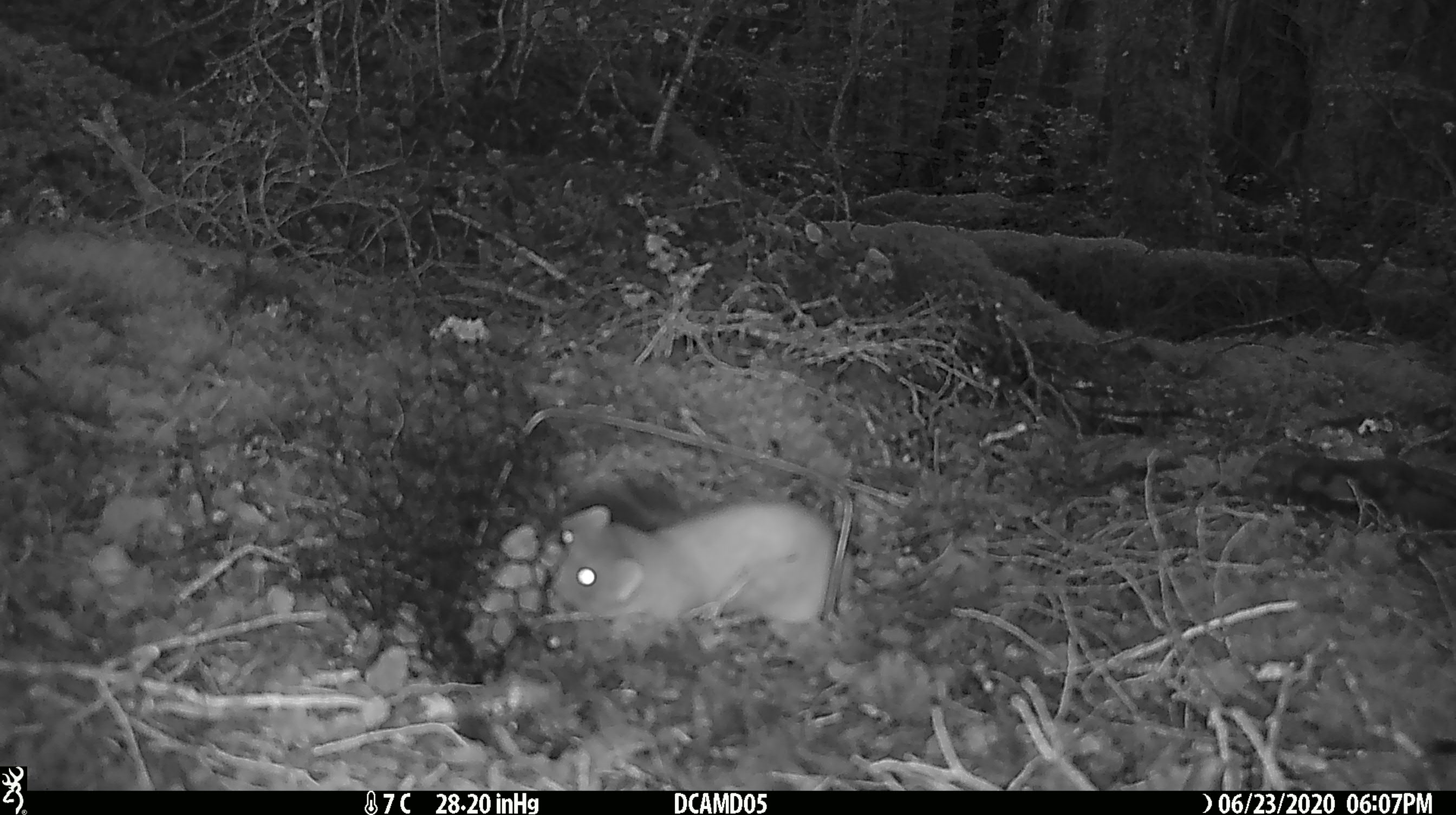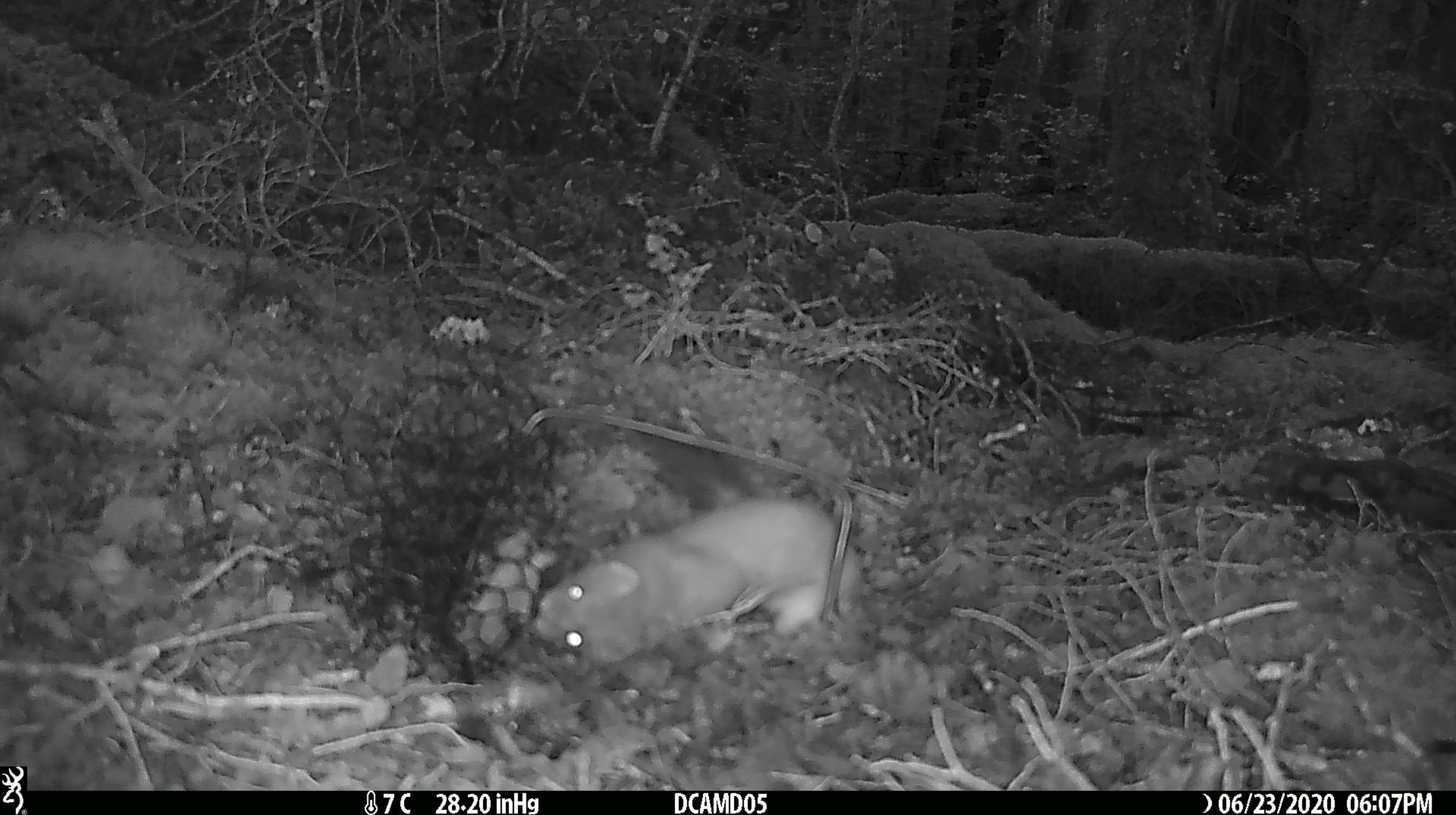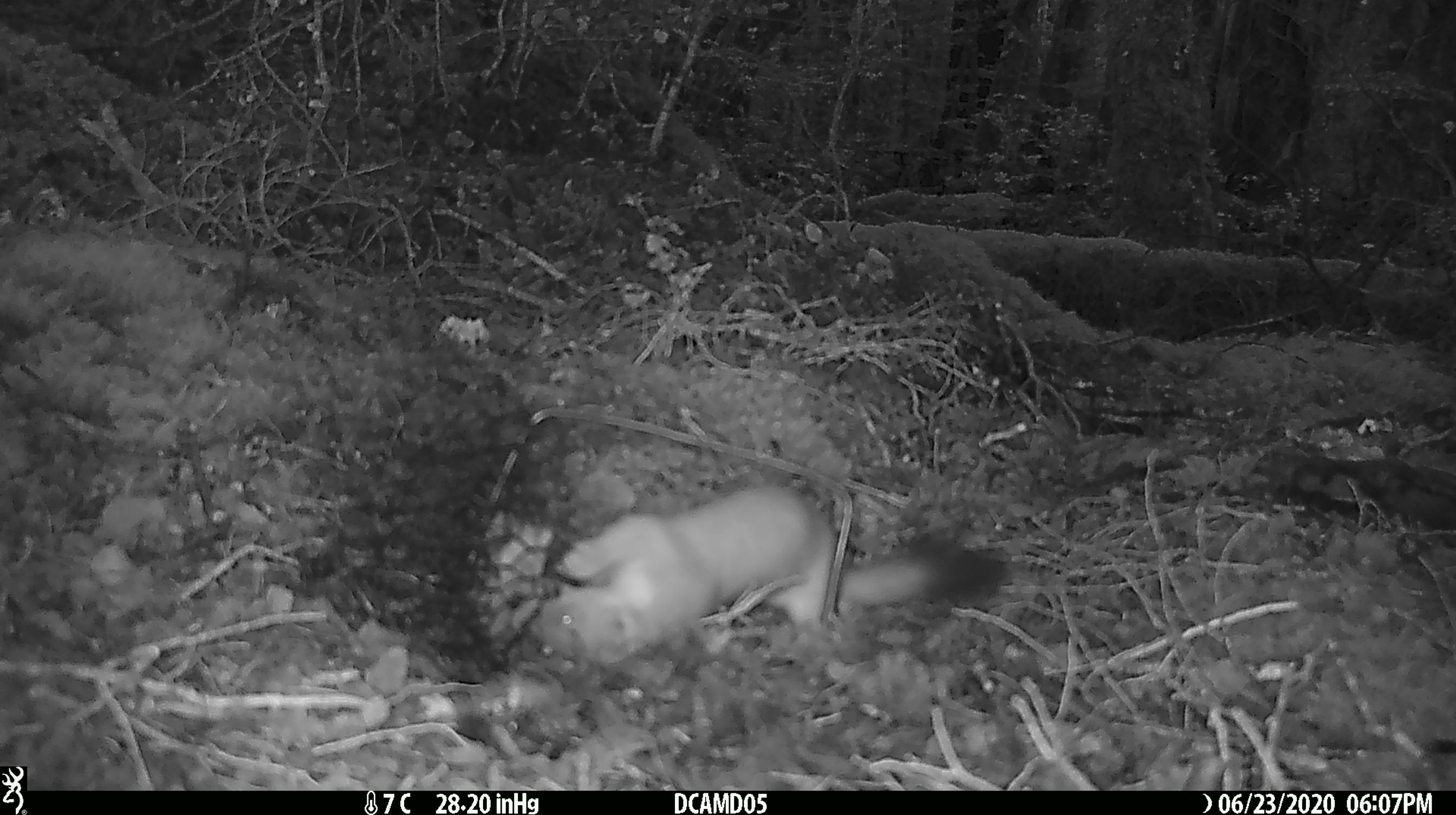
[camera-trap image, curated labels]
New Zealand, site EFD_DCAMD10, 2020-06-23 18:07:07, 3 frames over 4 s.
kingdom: Animalia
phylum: Chordata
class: Mammalia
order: Carnivora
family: Mustelidae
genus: Mustela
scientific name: Mustela erminea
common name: stoat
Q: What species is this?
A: Stoat (Mustela erminea).